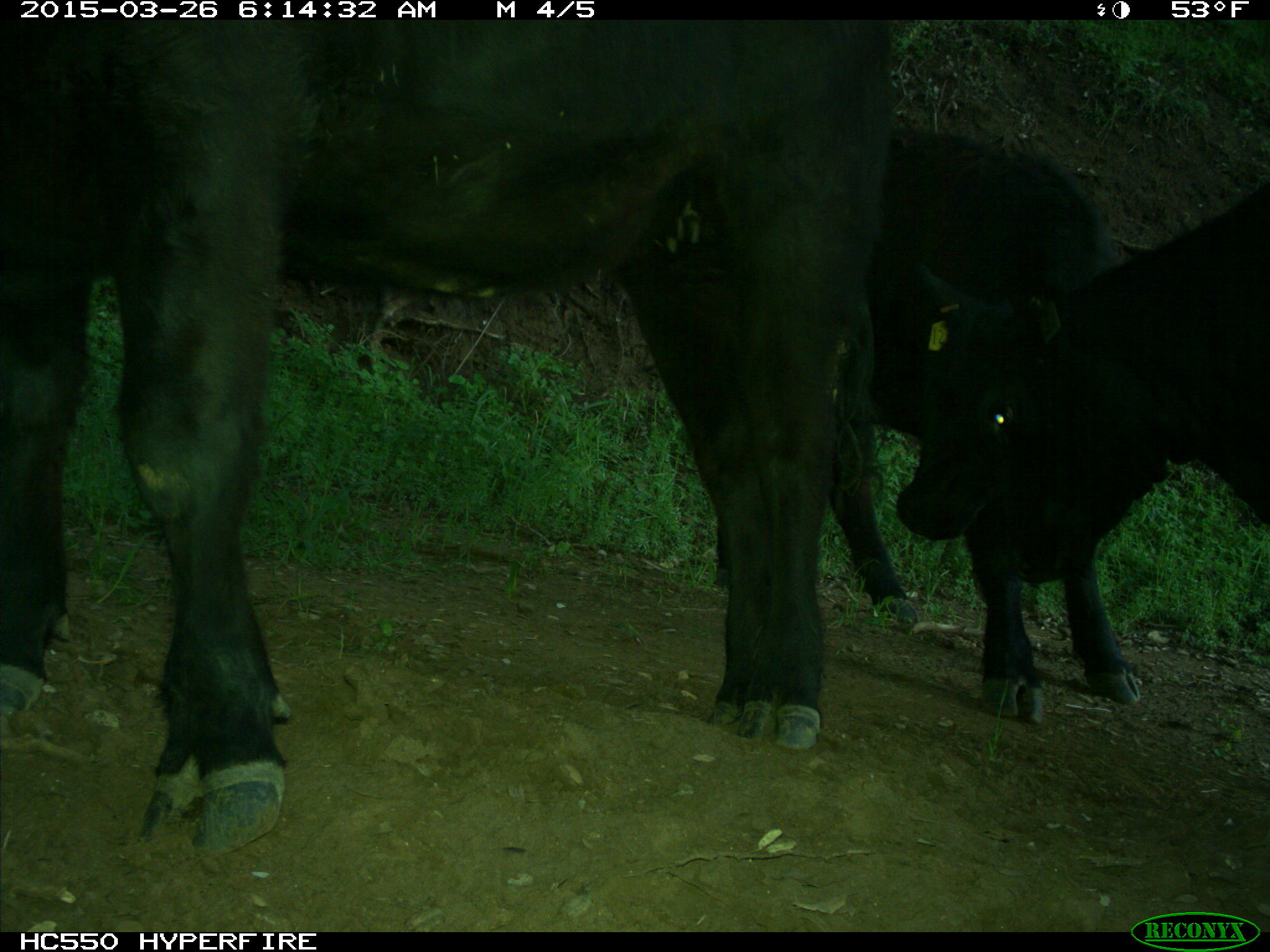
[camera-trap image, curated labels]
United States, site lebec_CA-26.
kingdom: Animalia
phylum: Chordata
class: Mammalia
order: Artiodactyla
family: Bovidae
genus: Bos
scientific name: Bos taurus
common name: domestic cow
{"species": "Bos taurus (domestic cow)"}